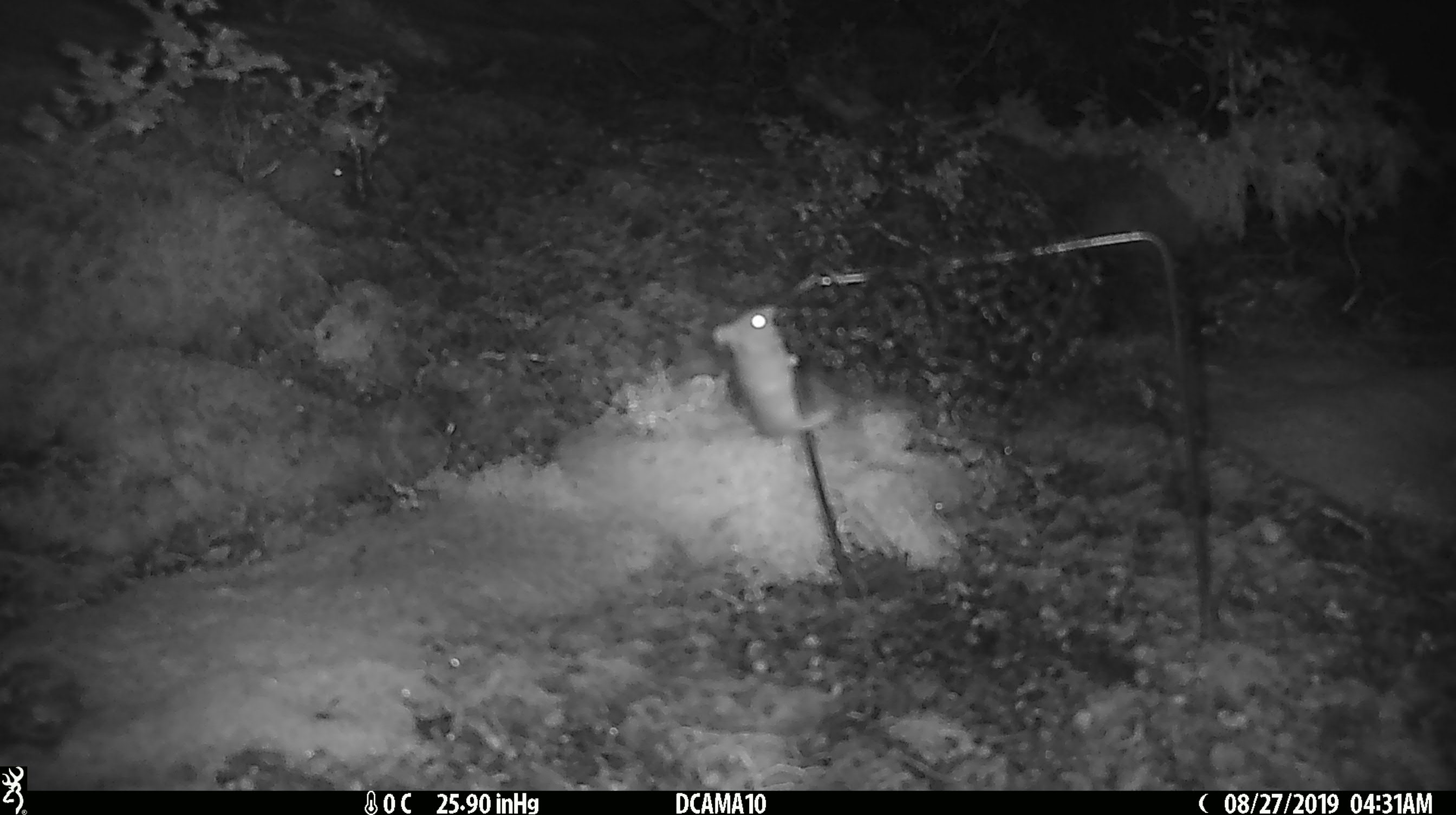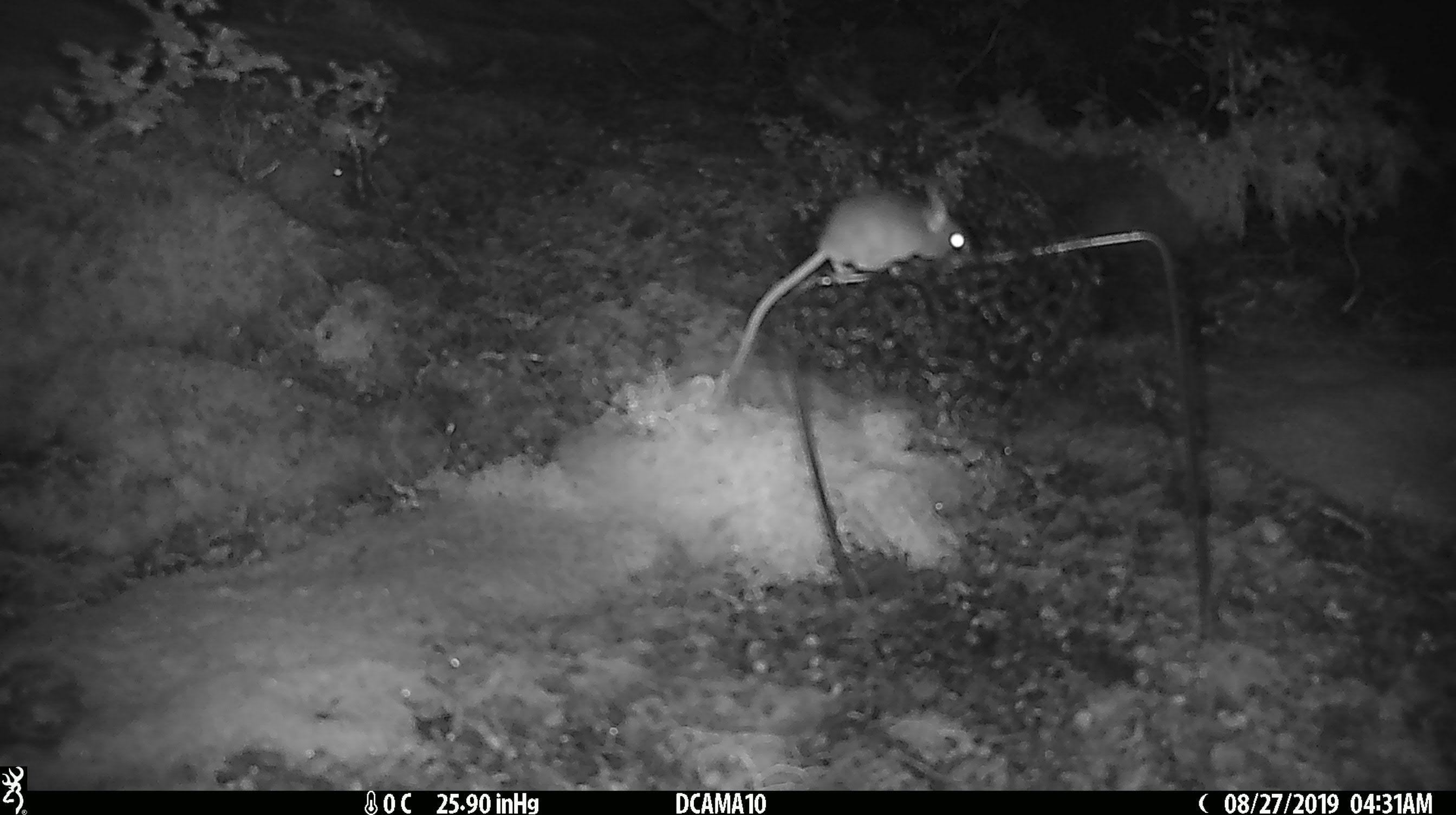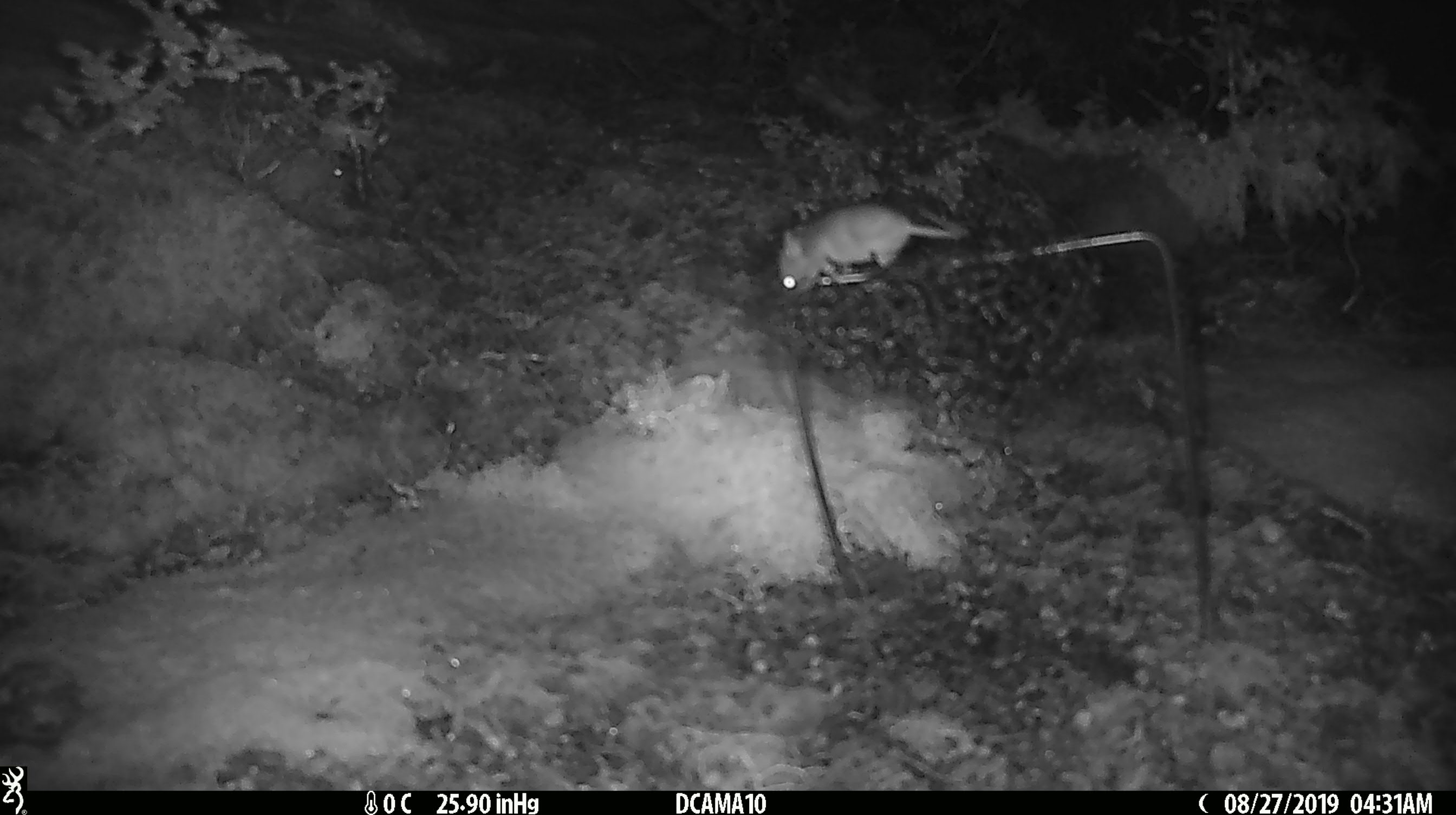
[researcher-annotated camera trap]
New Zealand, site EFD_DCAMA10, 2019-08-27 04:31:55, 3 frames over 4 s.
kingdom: Animalia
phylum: Chordata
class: Mammalia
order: Rodentia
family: Muridae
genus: Mus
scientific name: Mus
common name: mouse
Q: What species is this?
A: Mouse (Mus).